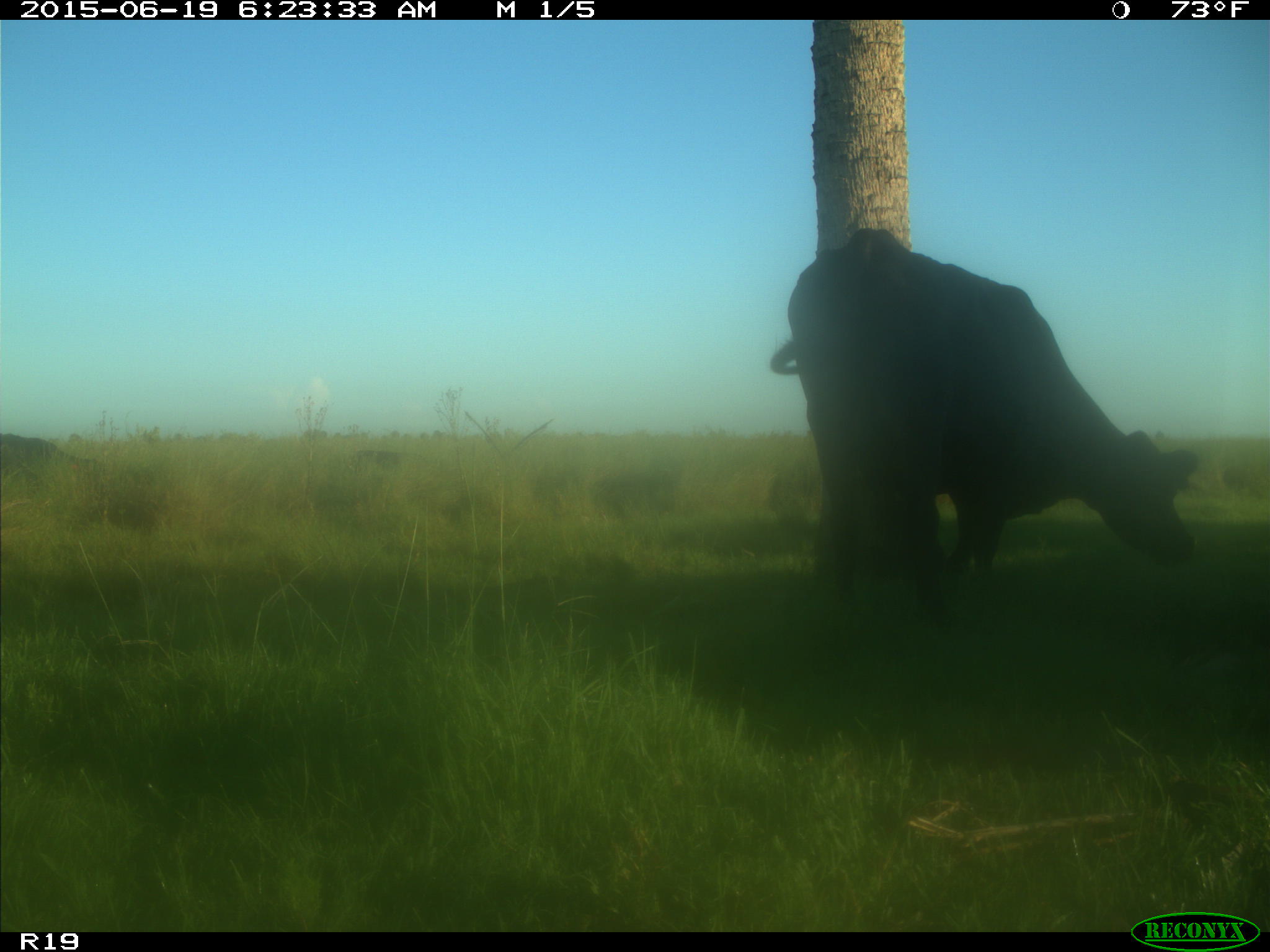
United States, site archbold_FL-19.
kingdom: Animalia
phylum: Chordata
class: Mammalia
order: Artiodactyla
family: Bovidae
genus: Bos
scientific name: Bos taurus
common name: domestic cow